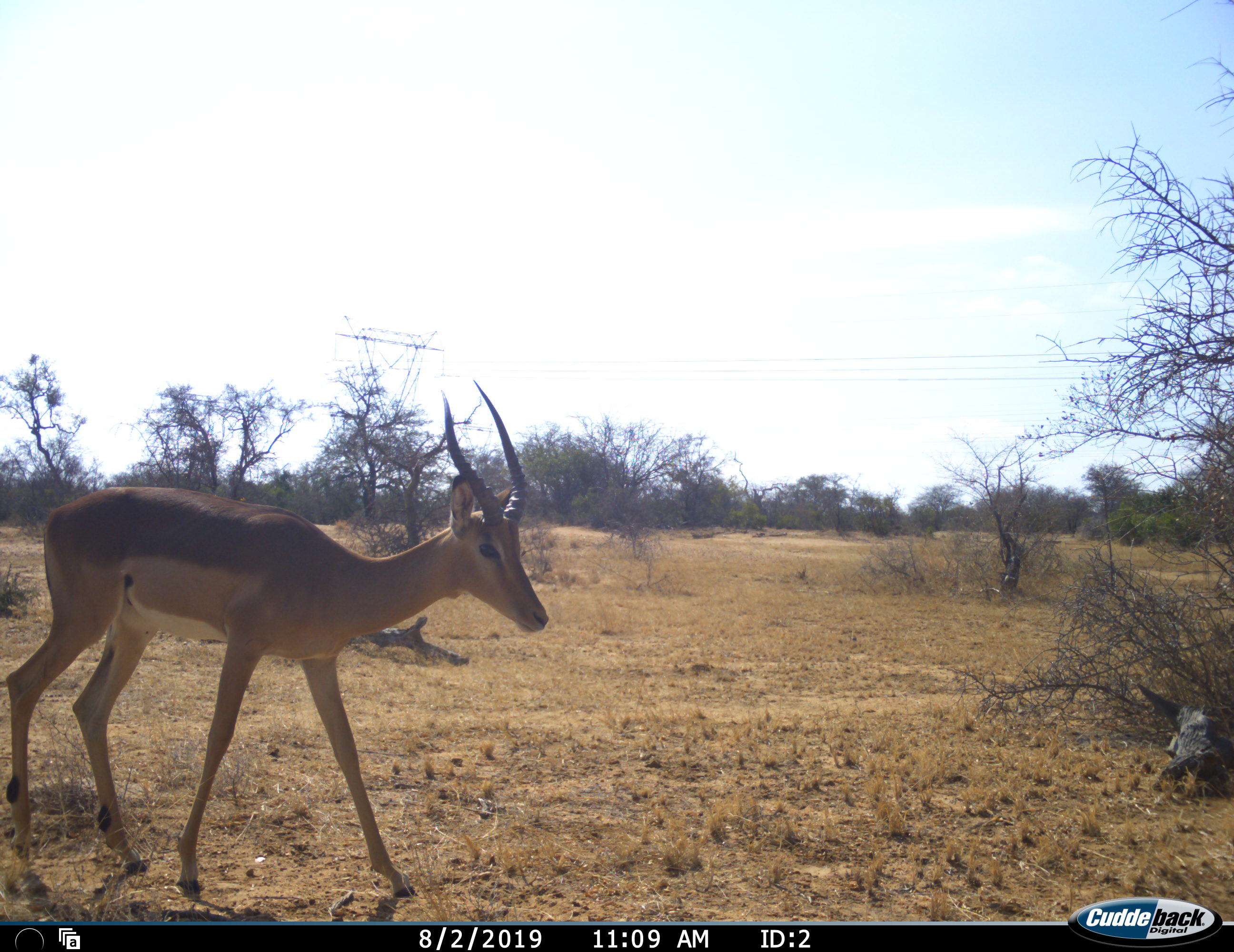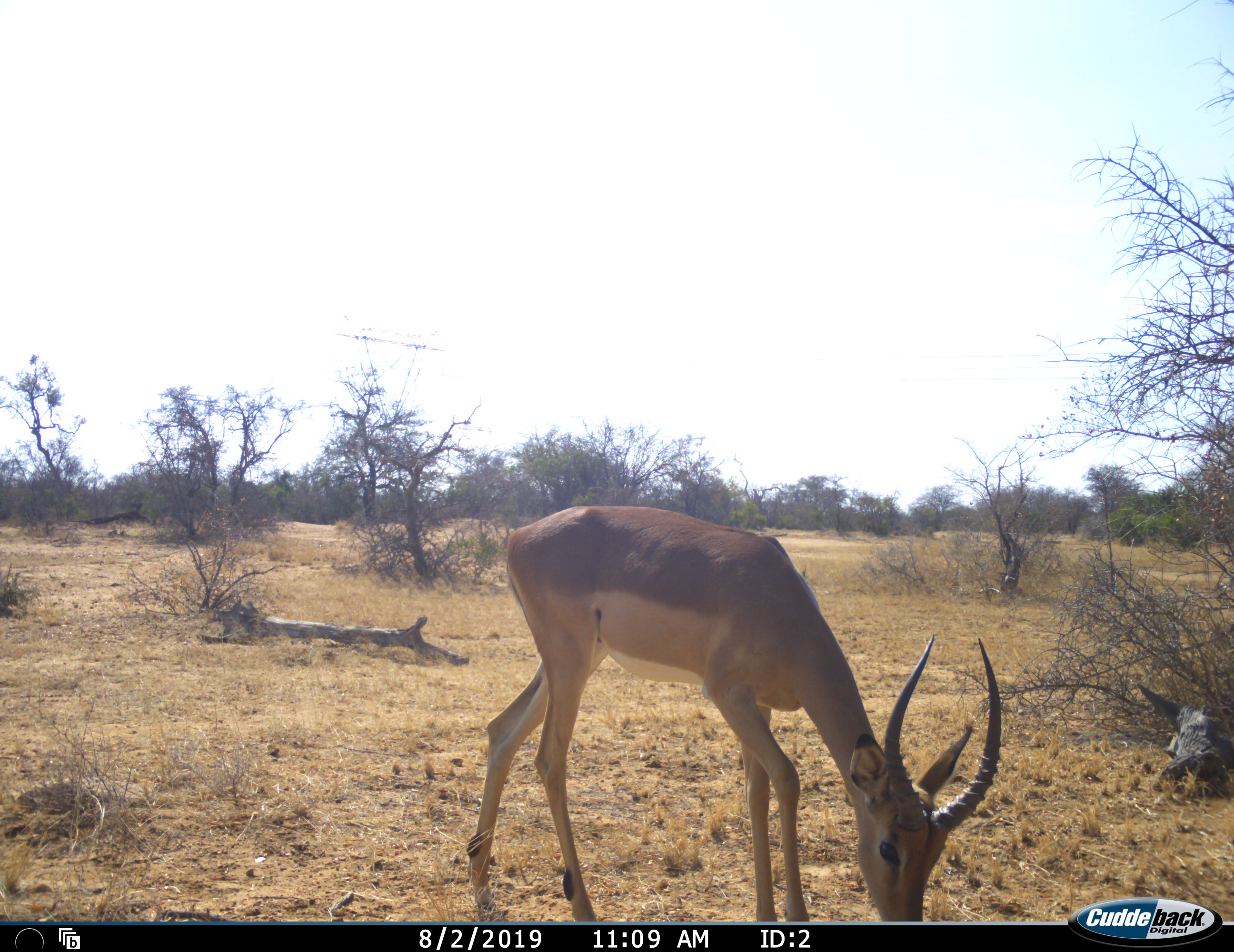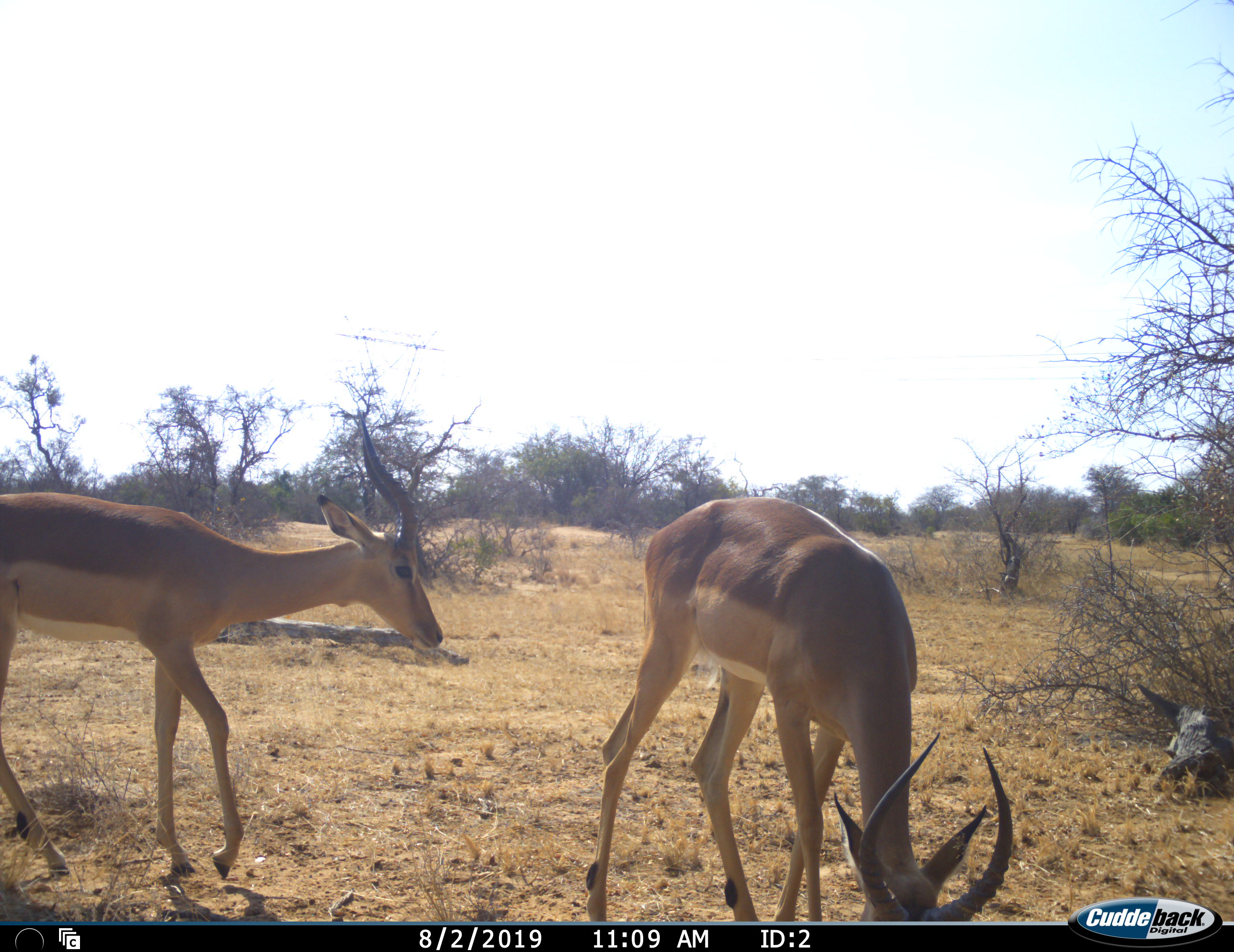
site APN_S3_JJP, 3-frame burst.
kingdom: Animalia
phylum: Chordata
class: Mammalia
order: Artiodactyla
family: Bovidae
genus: Aepyceros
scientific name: Aepyceros melampus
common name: impala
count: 2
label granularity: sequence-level